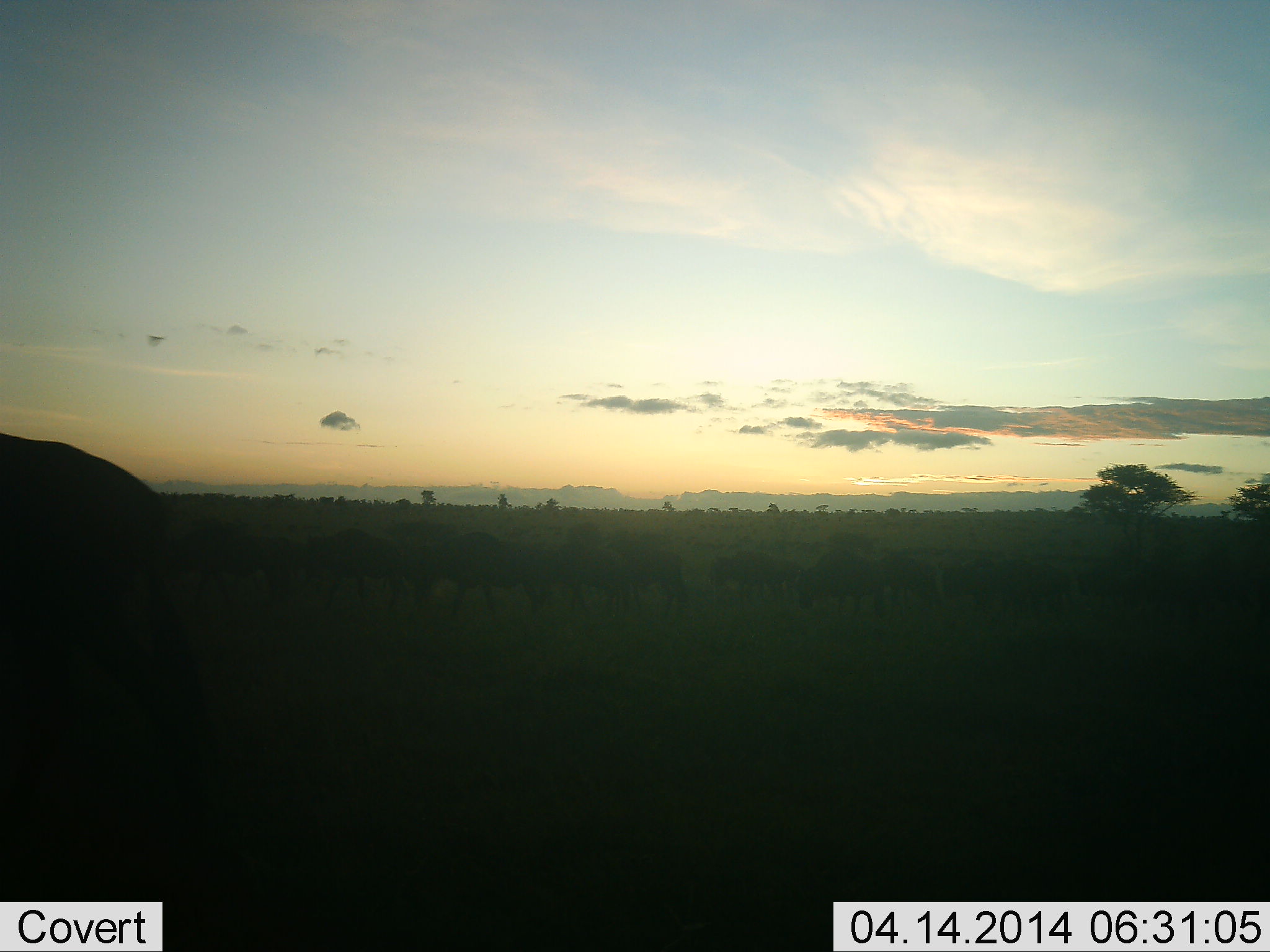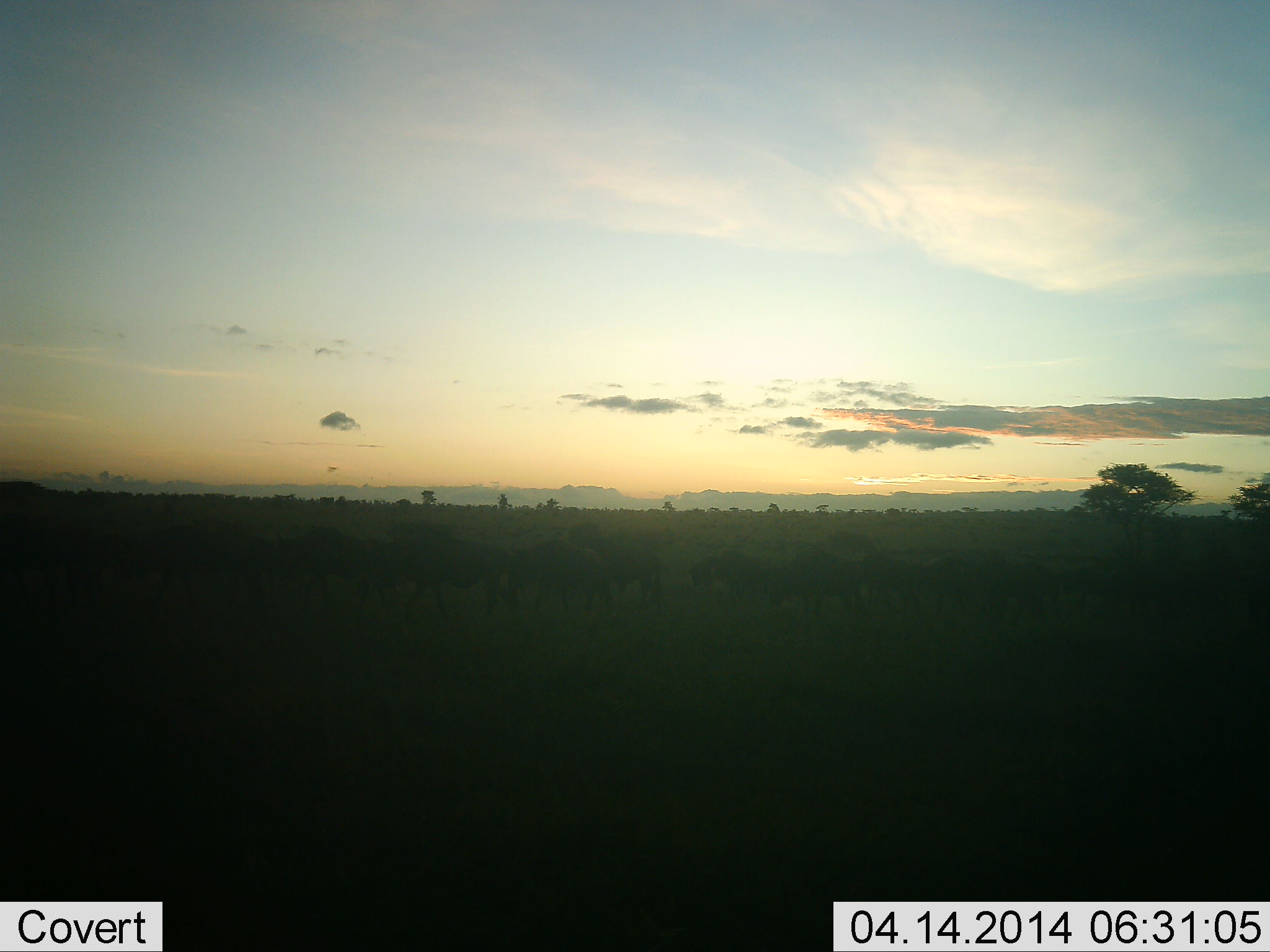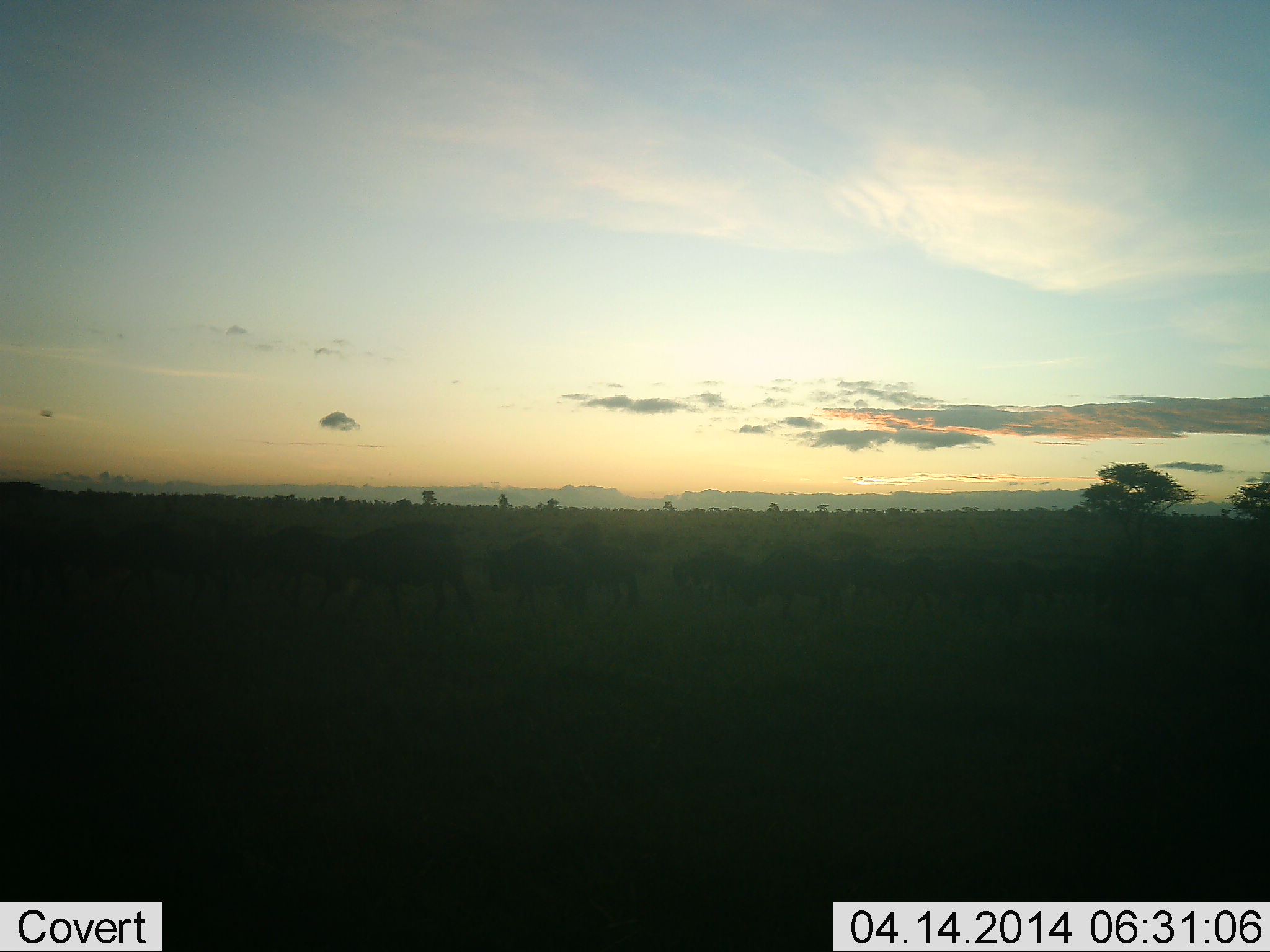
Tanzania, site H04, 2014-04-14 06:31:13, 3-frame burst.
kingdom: Animalia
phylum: Chordata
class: Mammalia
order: Artiodactyla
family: Bovidae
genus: Connochaetes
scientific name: Connochaetes taurinus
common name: blue wildebeest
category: wildebeest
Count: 11-50.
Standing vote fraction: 11%.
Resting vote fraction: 0%.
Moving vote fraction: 100%.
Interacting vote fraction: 0%.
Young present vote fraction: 0%.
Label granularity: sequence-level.